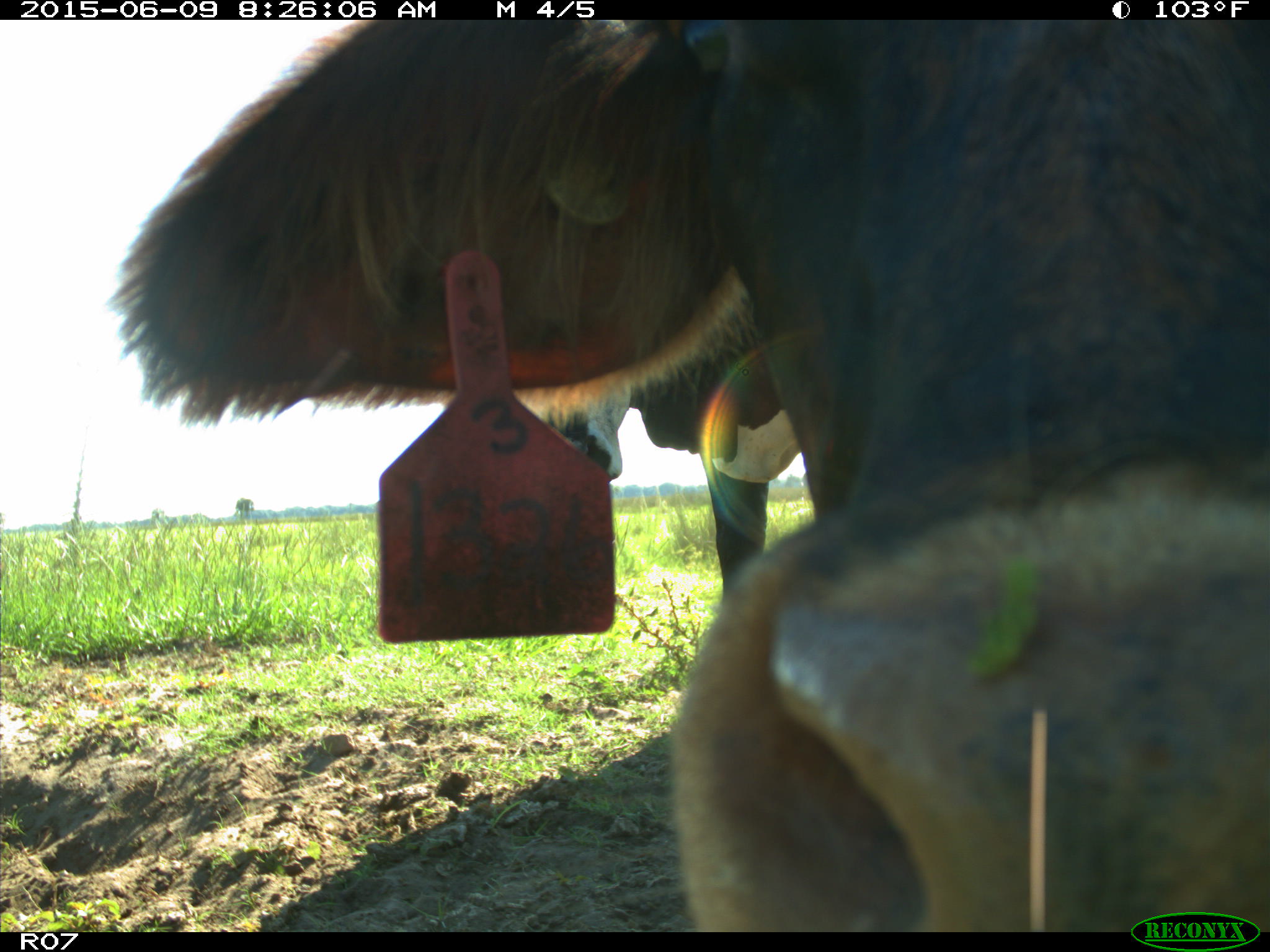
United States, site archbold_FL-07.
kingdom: Animalia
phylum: Chordata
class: Mammalia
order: Artiodactyla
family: Bovidae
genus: Bos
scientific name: Bos taurus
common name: domestic cow